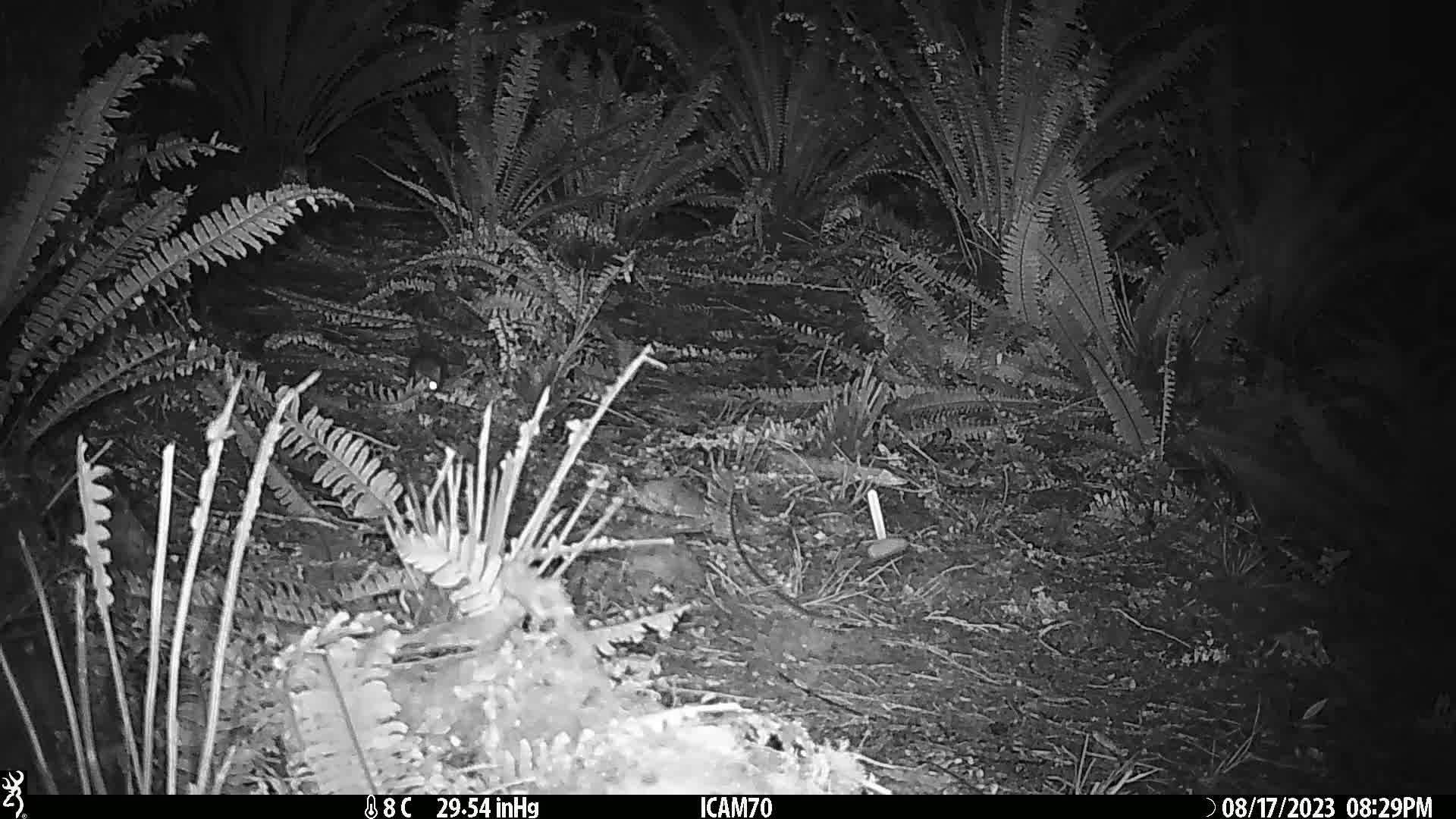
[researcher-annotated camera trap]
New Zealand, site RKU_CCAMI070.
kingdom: Animalia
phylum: Chordata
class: Mammalia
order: Rodentia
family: Muridae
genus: Rattus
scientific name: Rattus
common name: rat